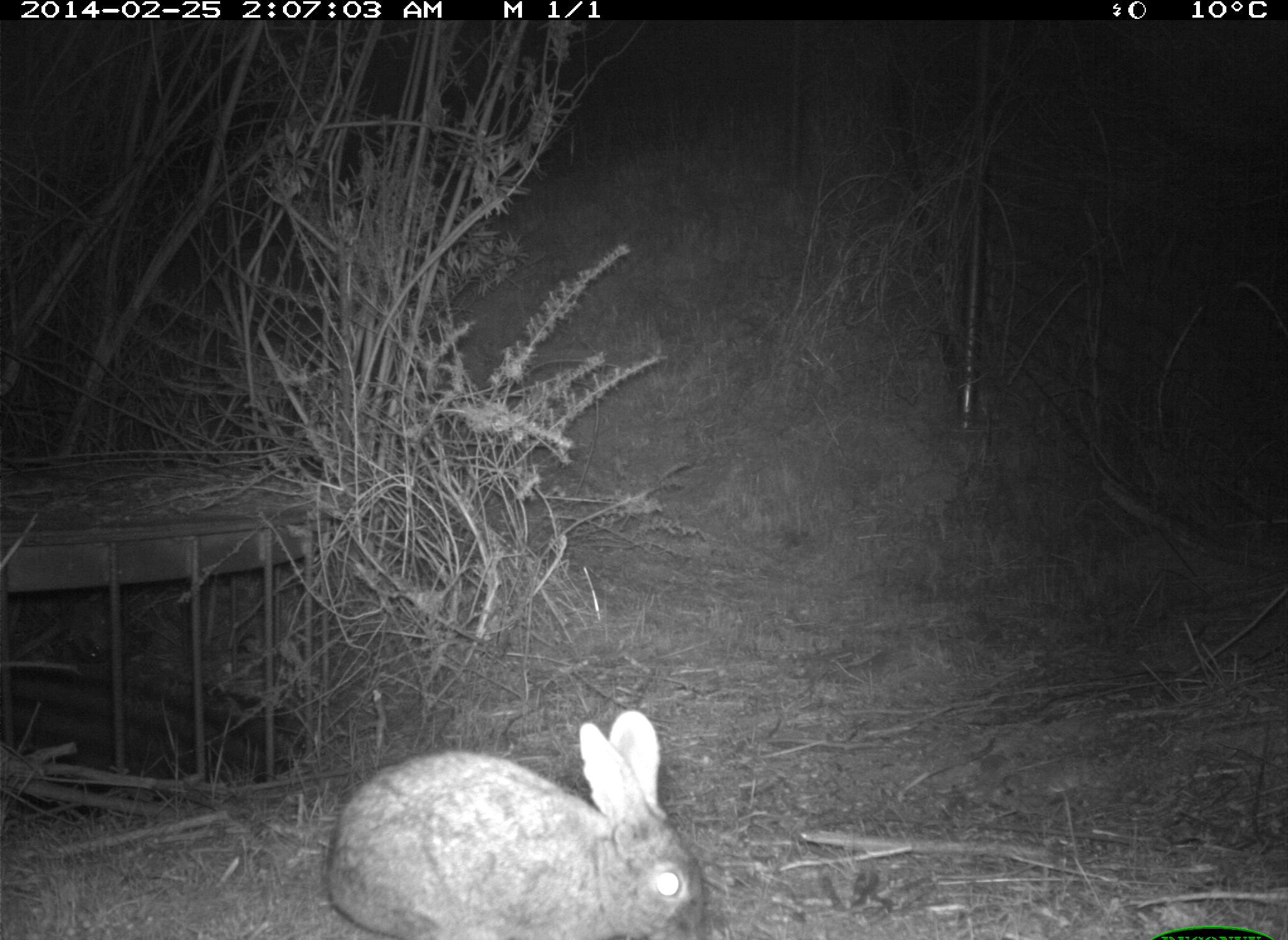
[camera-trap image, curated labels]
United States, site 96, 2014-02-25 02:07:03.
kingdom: Animalia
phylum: Chordata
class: Mammalia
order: Lagomorpha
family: Leporidae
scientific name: Leporidae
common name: rabbits and hares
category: rabbit